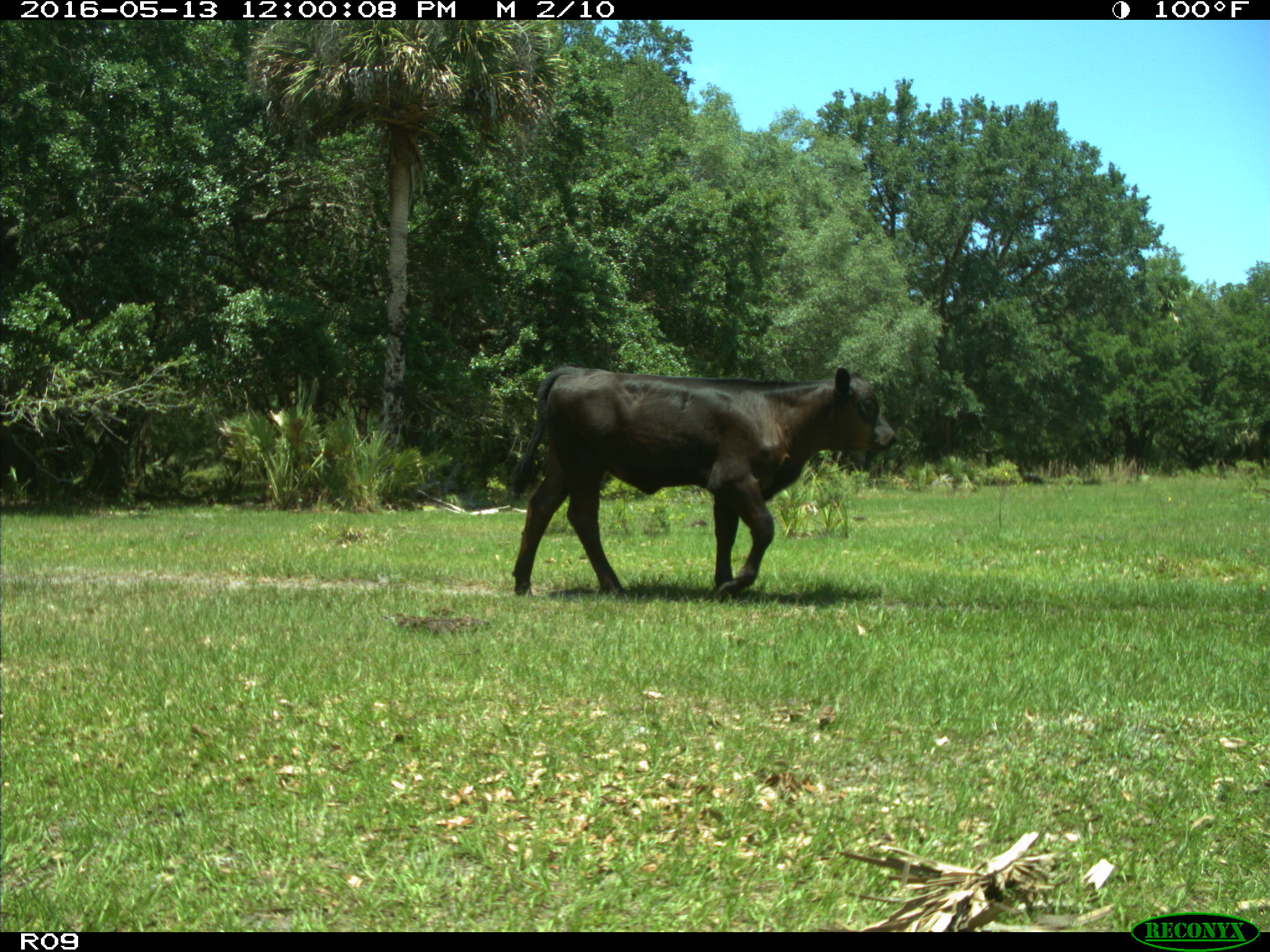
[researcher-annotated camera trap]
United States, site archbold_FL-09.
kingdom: Animalia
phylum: Chordata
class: Mammalia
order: Artiodactyla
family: Bovidae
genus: Bos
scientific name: Bos taurus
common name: domestic cow